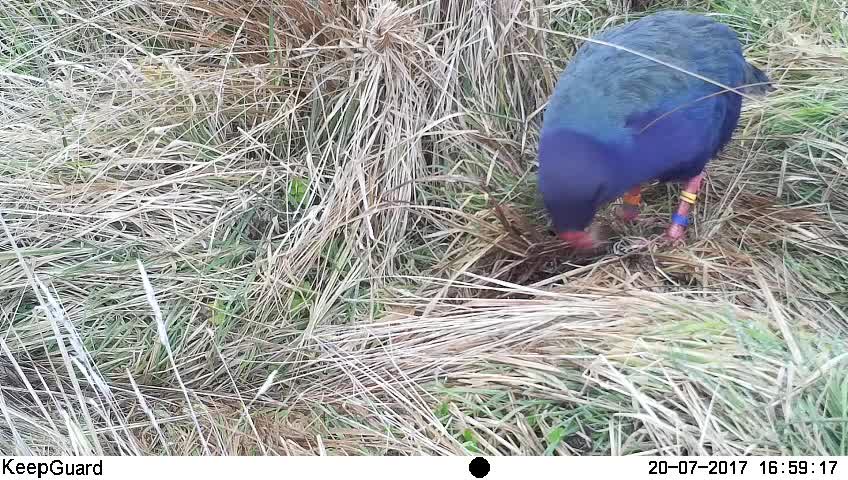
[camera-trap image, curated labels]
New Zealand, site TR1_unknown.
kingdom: Animalia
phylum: Chordata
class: Aves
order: Gruiformes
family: Rallidae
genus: Porphyrio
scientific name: Porphyrio mantelli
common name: takahe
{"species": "takahe (Porphyrio mantelli)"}